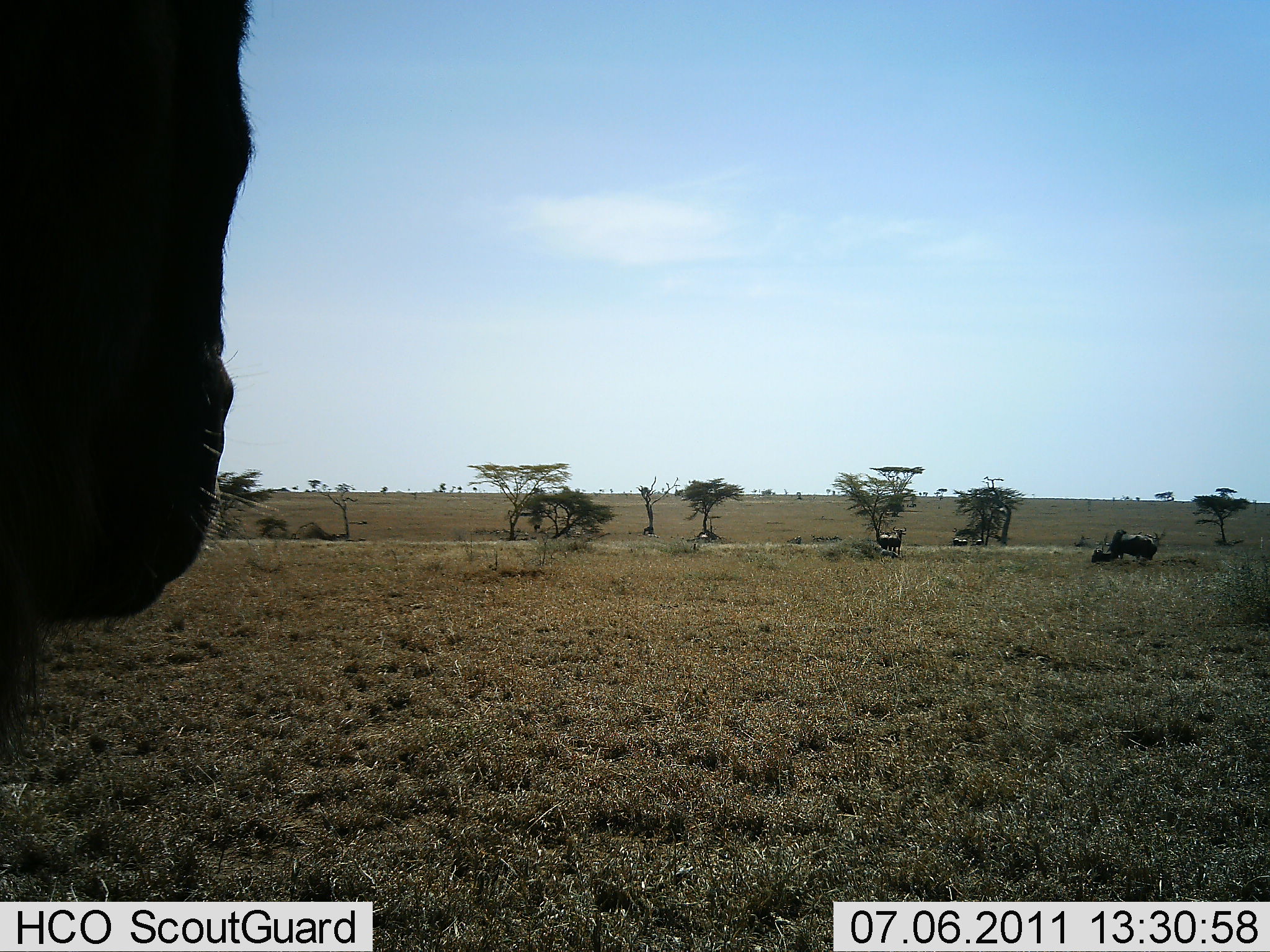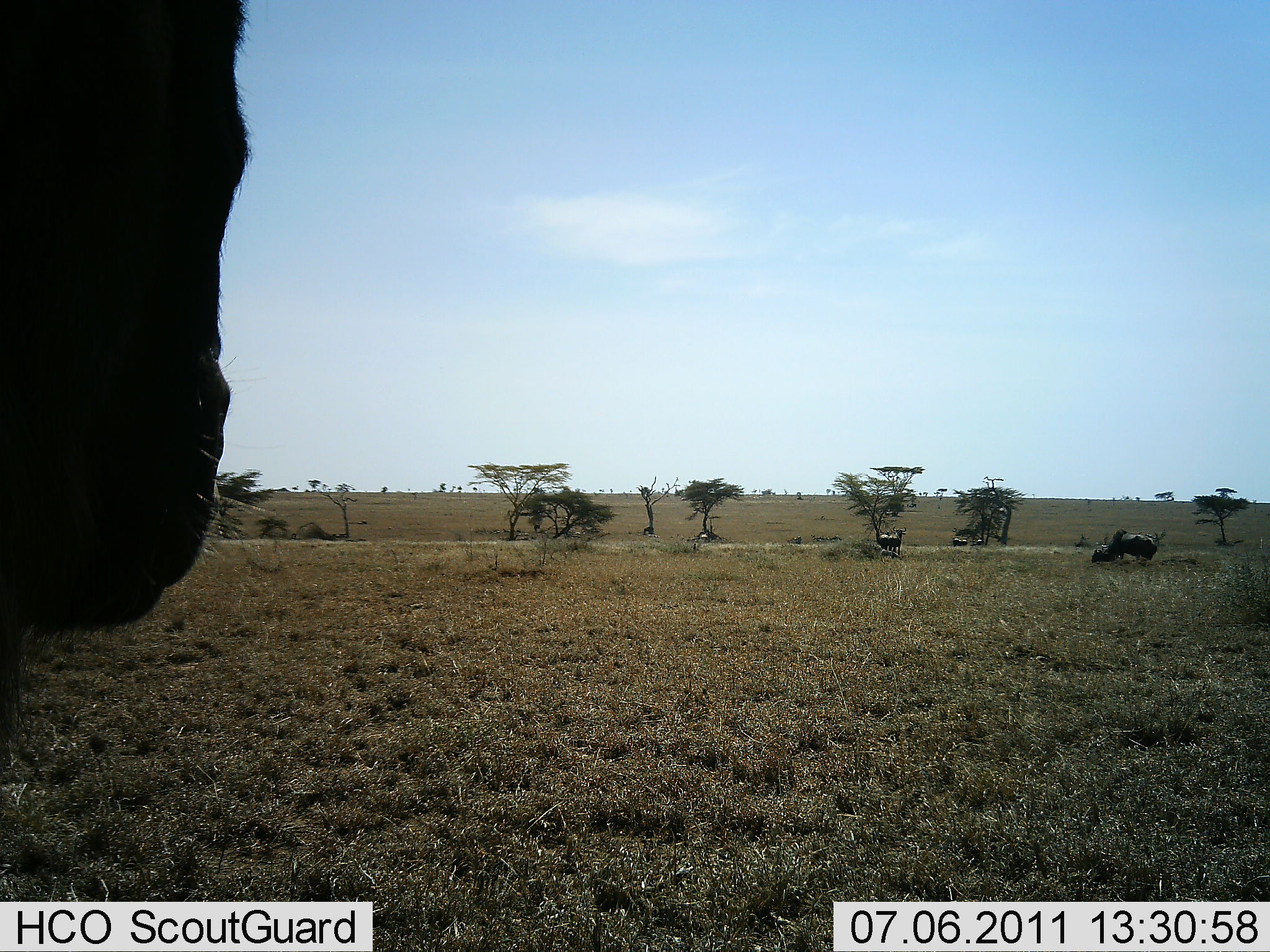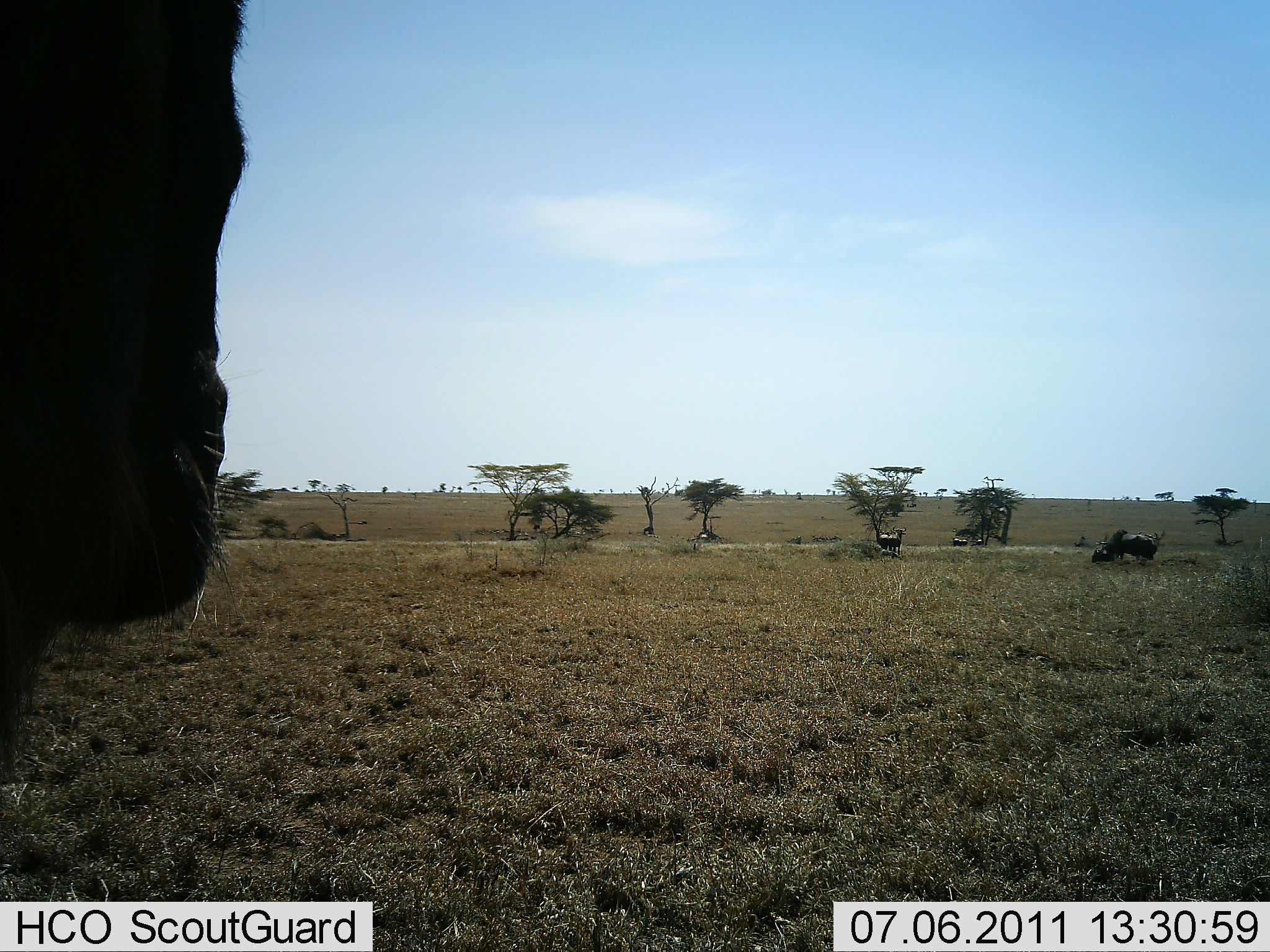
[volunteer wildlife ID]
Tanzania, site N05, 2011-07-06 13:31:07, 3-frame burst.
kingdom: Animalia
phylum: Chordata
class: Mammalia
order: Artiodactyla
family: Bovidae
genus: Connochaetes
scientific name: Connochaetes taurinus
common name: blue wildebeest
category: wildebeest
Wildebeest (blue wildebeest) (Connochaetes taurinus), count 3. Behavior (volunteer vote fractions): standing 75%, resting 12%, moving 12%, interacting 0%. Young present (vote fraction): 0%. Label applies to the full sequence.